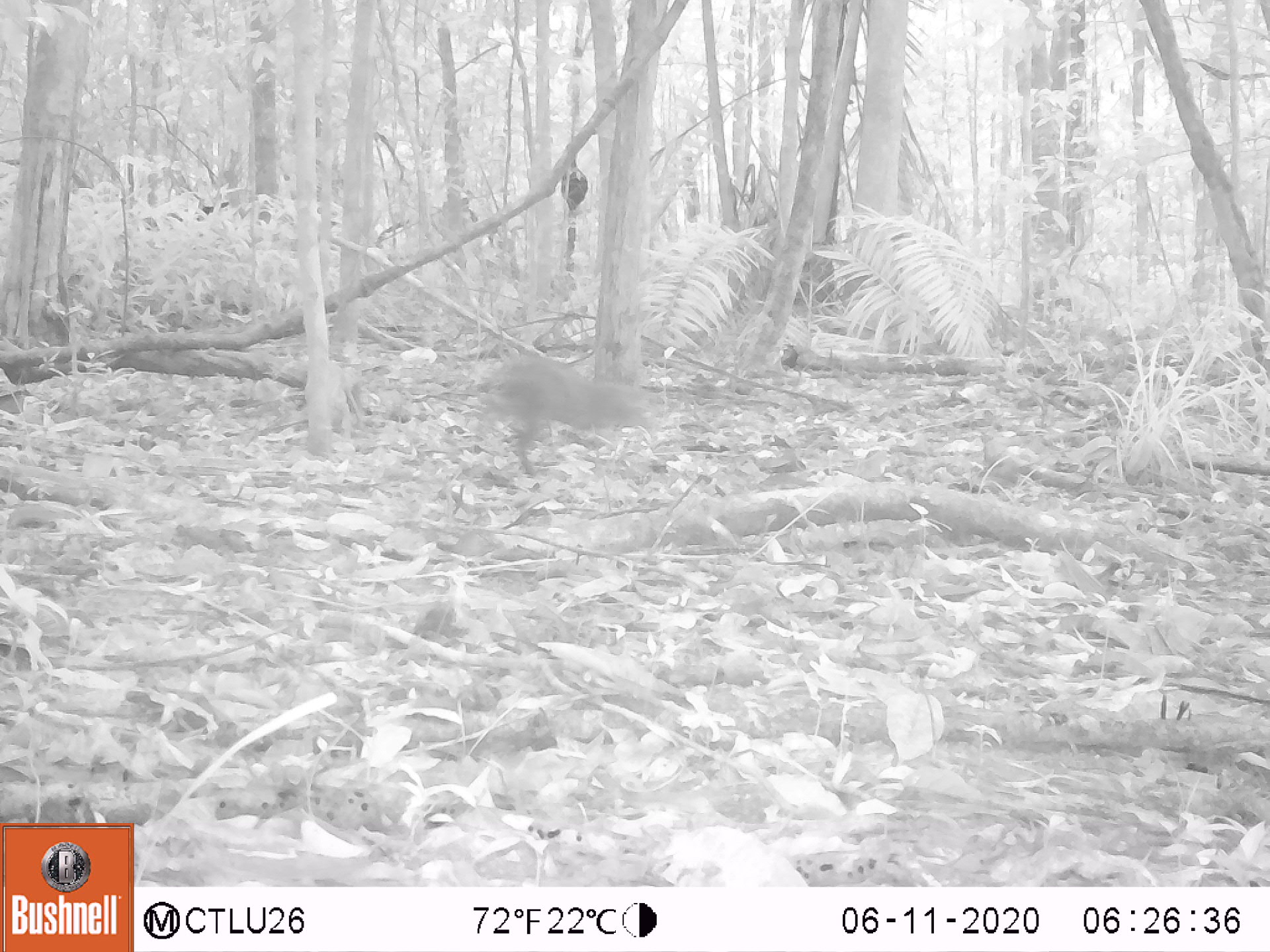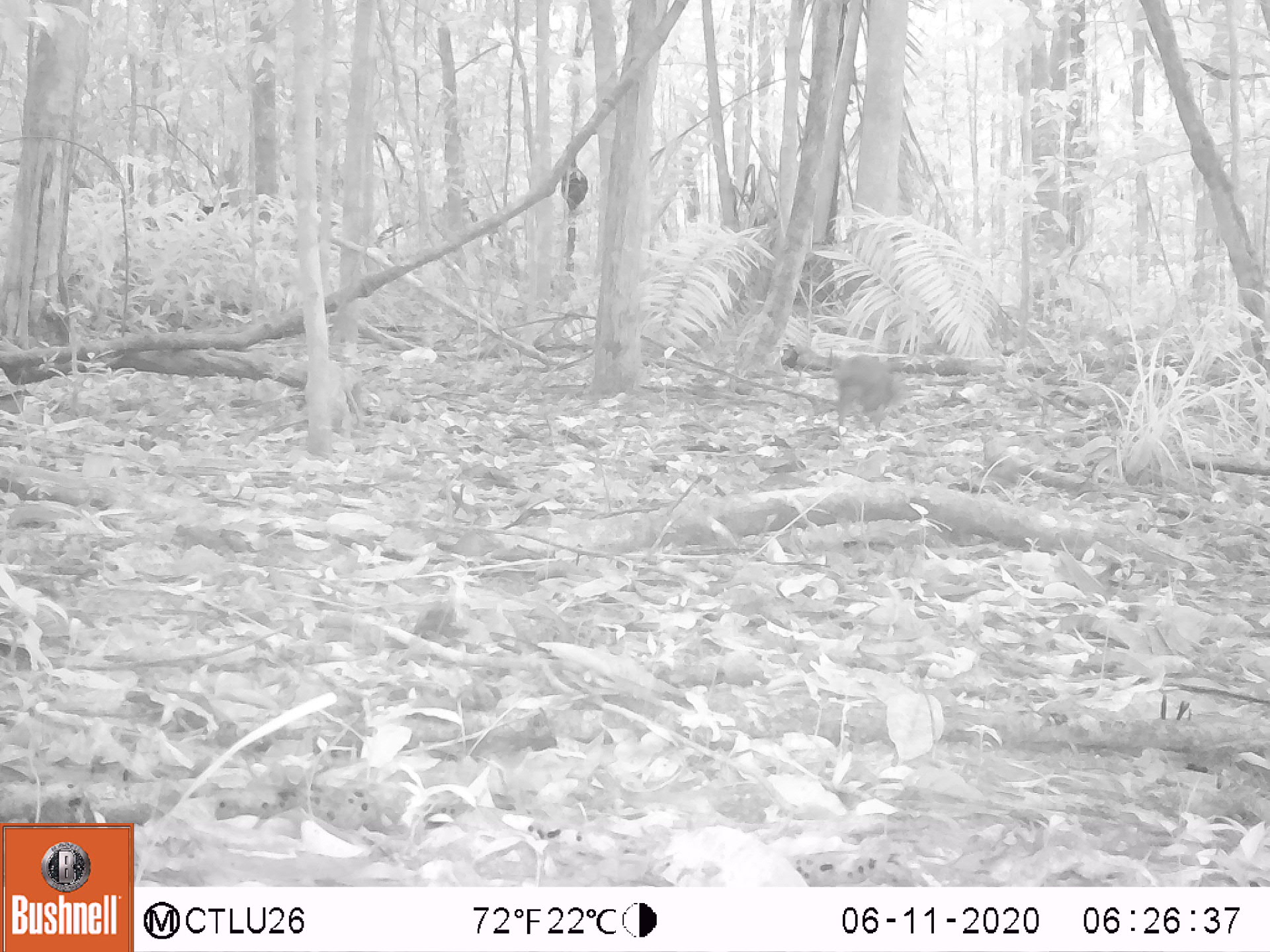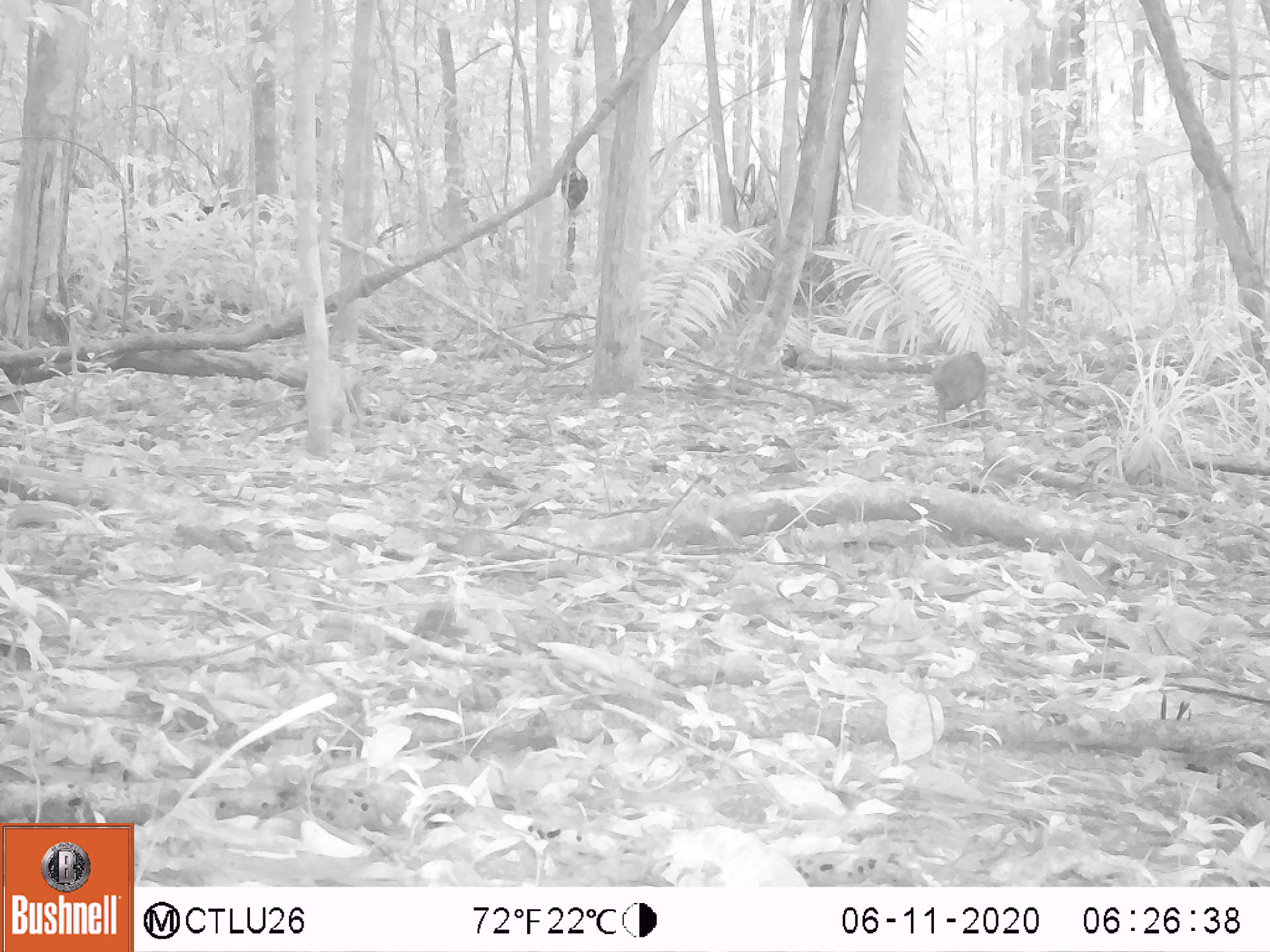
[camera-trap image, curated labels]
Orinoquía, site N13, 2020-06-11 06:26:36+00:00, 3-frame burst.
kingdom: Animalia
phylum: Chordata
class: Mammalia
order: Rodentia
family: Dasyproctidae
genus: Dasyprocta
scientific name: Dasyprocta fuliginosa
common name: black agouti